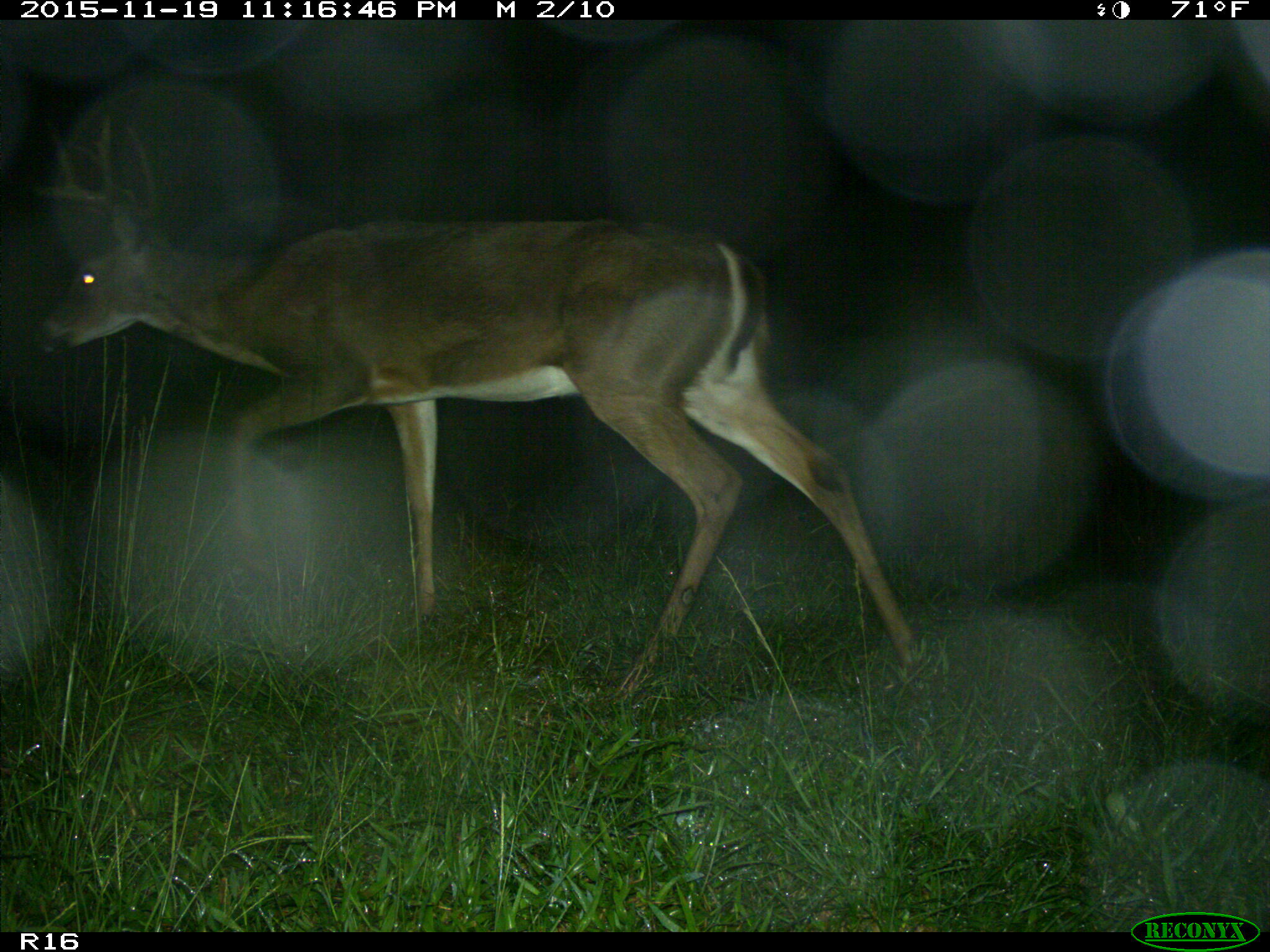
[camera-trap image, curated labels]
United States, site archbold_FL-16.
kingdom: Animalia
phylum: Chordata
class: Mammalia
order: Artiodactyla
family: Cervidae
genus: Odocoileus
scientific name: Odocoileus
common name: deer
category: unidentified deer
Unidentified deer (deer) (Odocoileus).